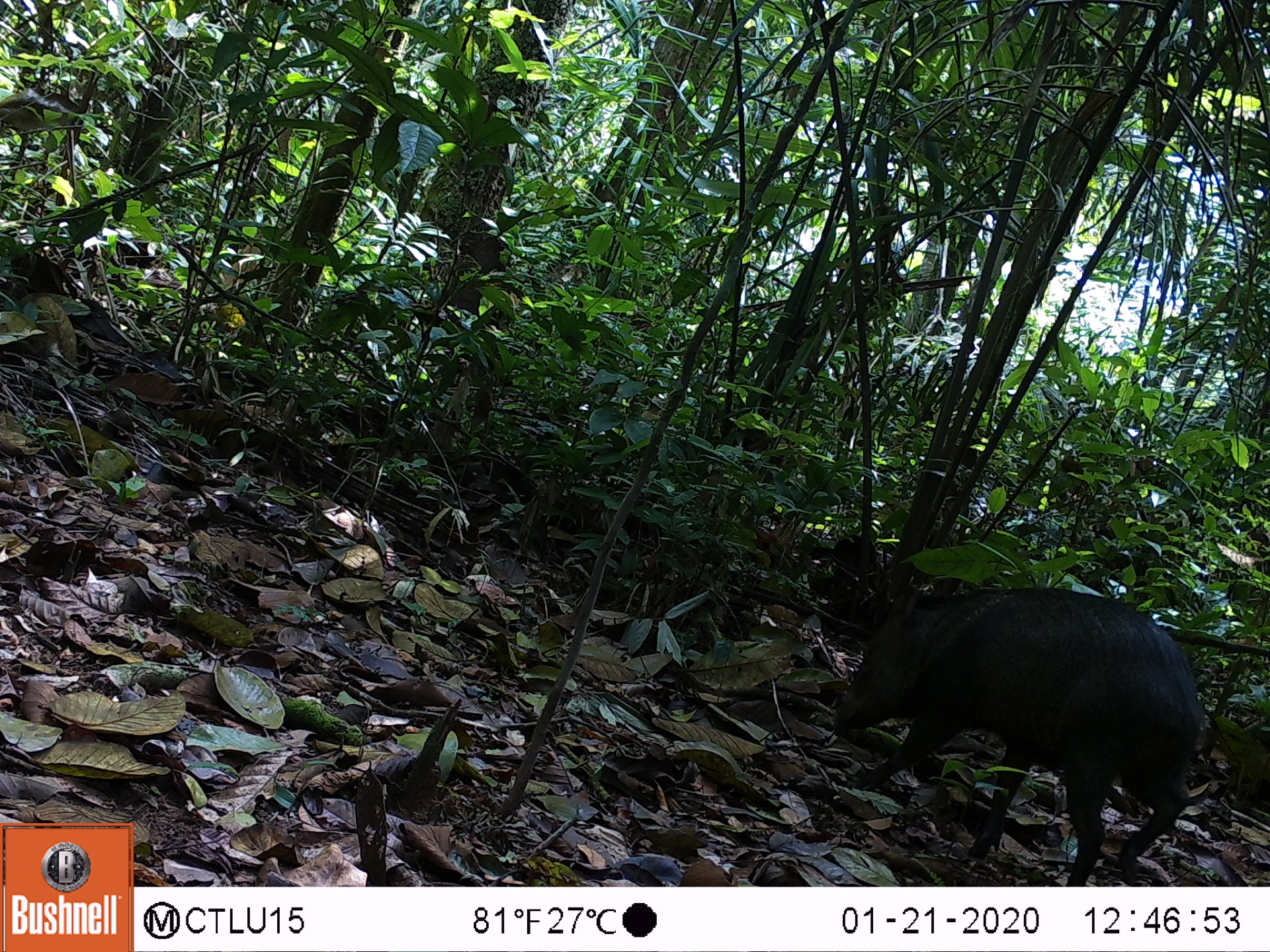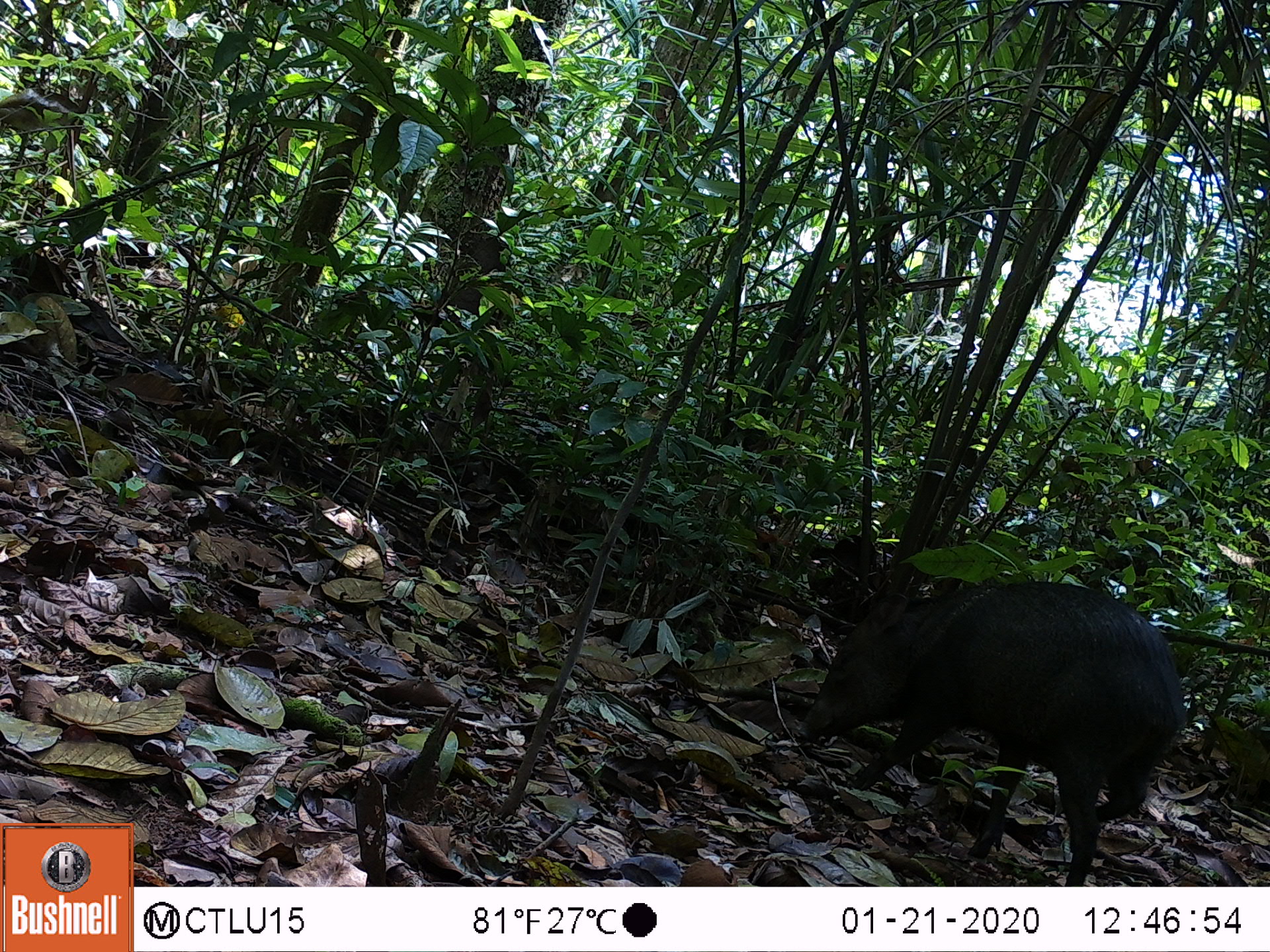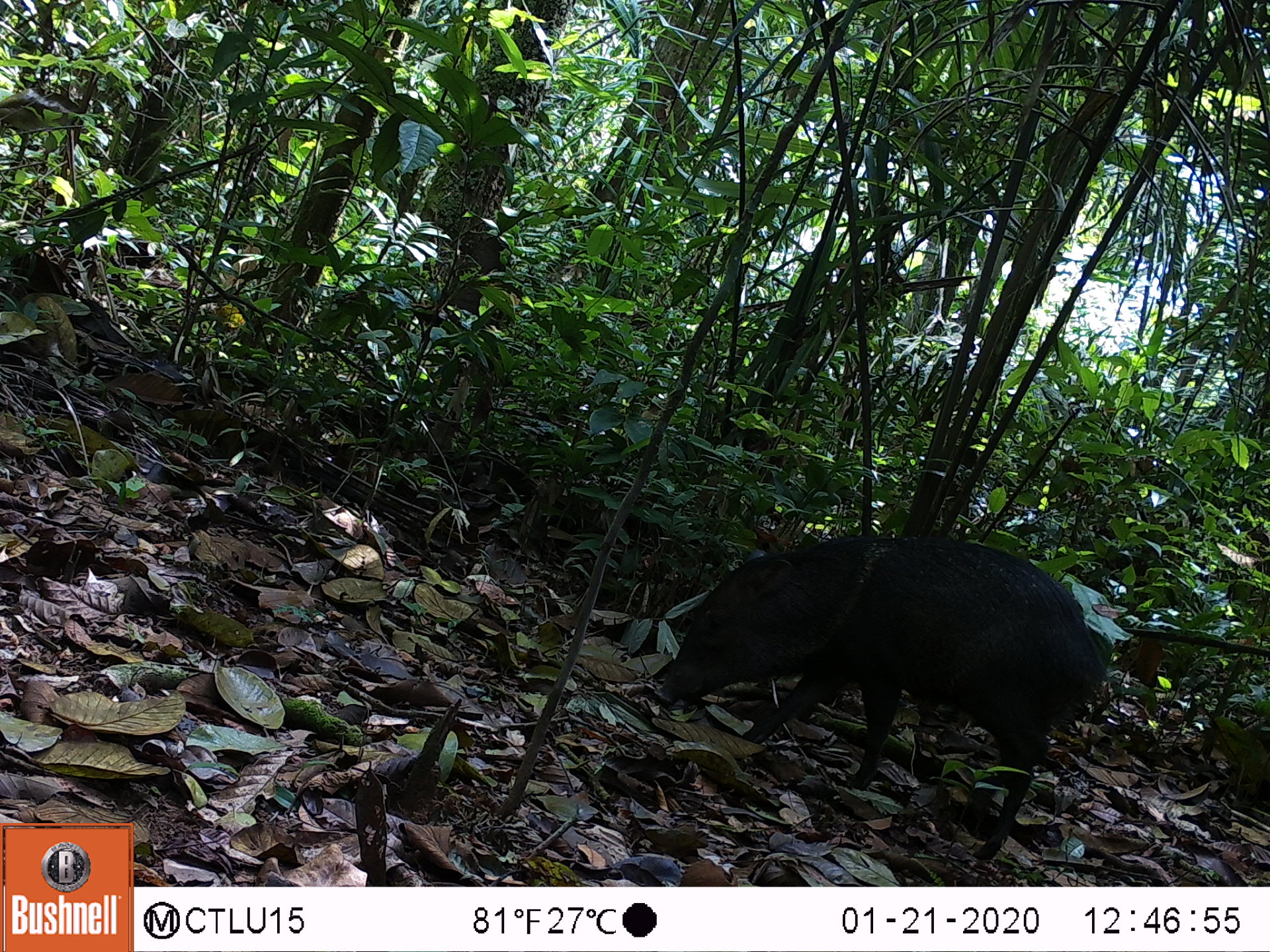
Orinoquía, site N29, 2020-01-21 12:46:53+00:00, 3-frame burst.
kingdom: Animalia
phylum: Chordata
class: Mammalia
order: Artiodactyla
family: Tayassuidae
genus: Pecari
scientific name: Pecari tajacu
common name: collared peccary